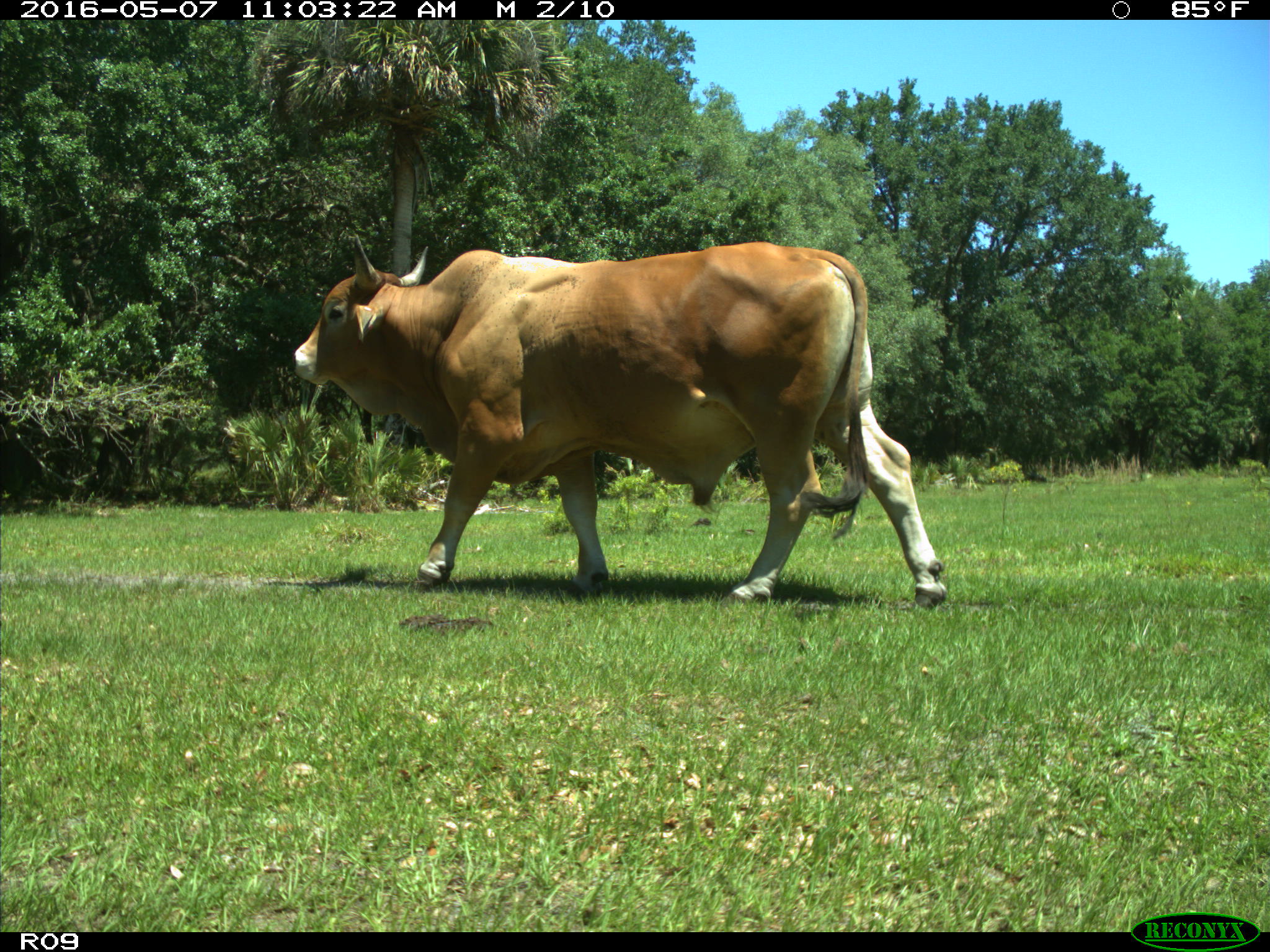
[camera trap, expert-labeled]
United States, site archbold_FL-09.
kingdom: Animalia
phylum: Chordata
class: Mammalia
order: Artiodactyla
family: Bovidae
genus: Bos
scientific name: Bos taurus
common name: domestic cow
Bos taurus (domestic cow).